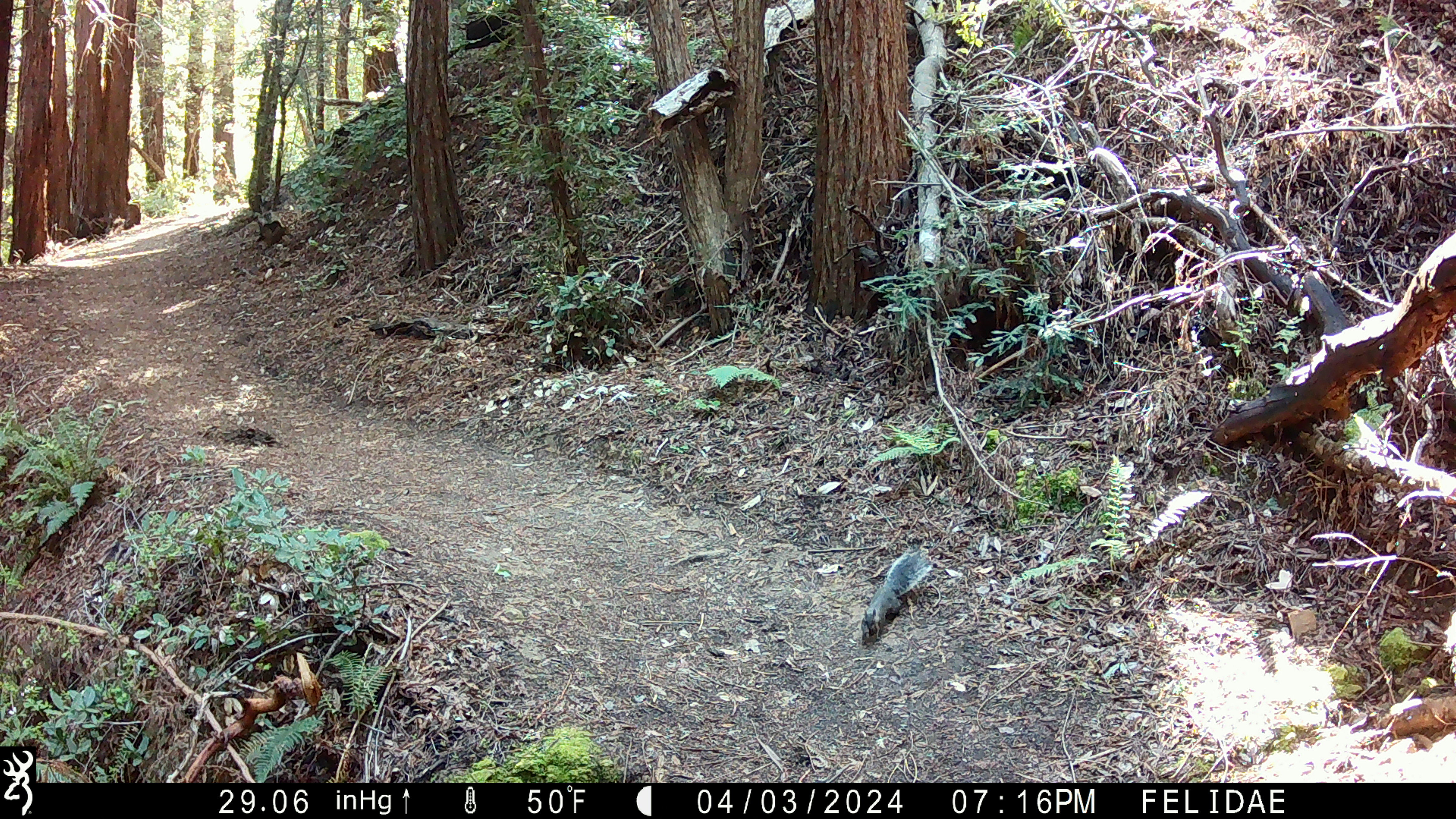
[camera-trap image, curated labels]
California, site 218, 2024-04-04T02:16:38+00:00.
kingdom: Animalia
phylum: Chordata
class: Mammalia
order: Rodentia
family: Sciuridae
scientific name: Sciuridae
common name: squirrel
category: unknown squirrel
Unknown squirrel (squirrel) (Sciuridae).